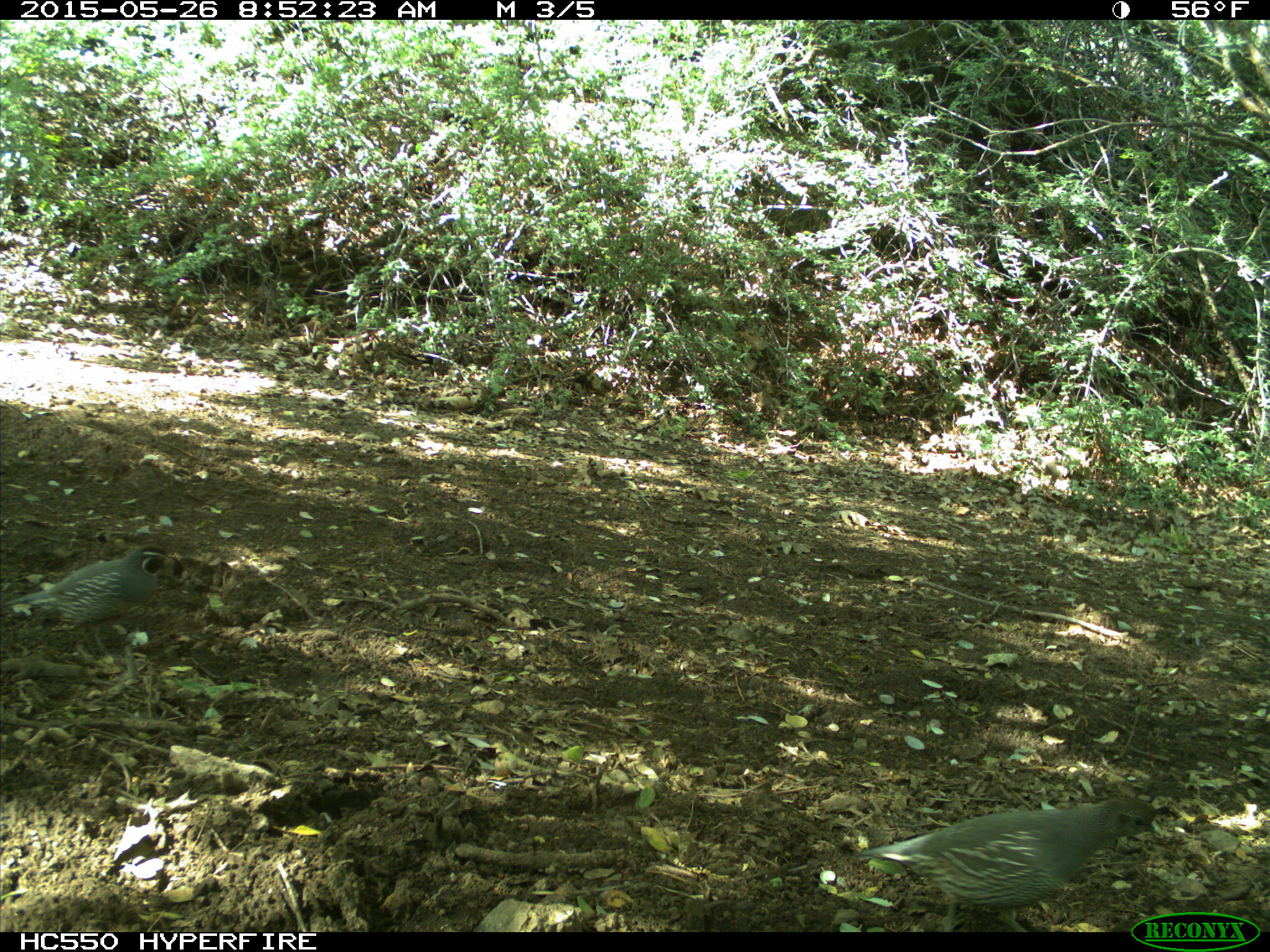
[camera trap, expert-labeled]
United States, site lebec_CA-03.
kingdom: Animalia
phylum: Chordata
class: Aves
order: Galliformes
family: Odontophoridae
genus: Callipepla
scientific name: Callipepla californica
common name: california quail